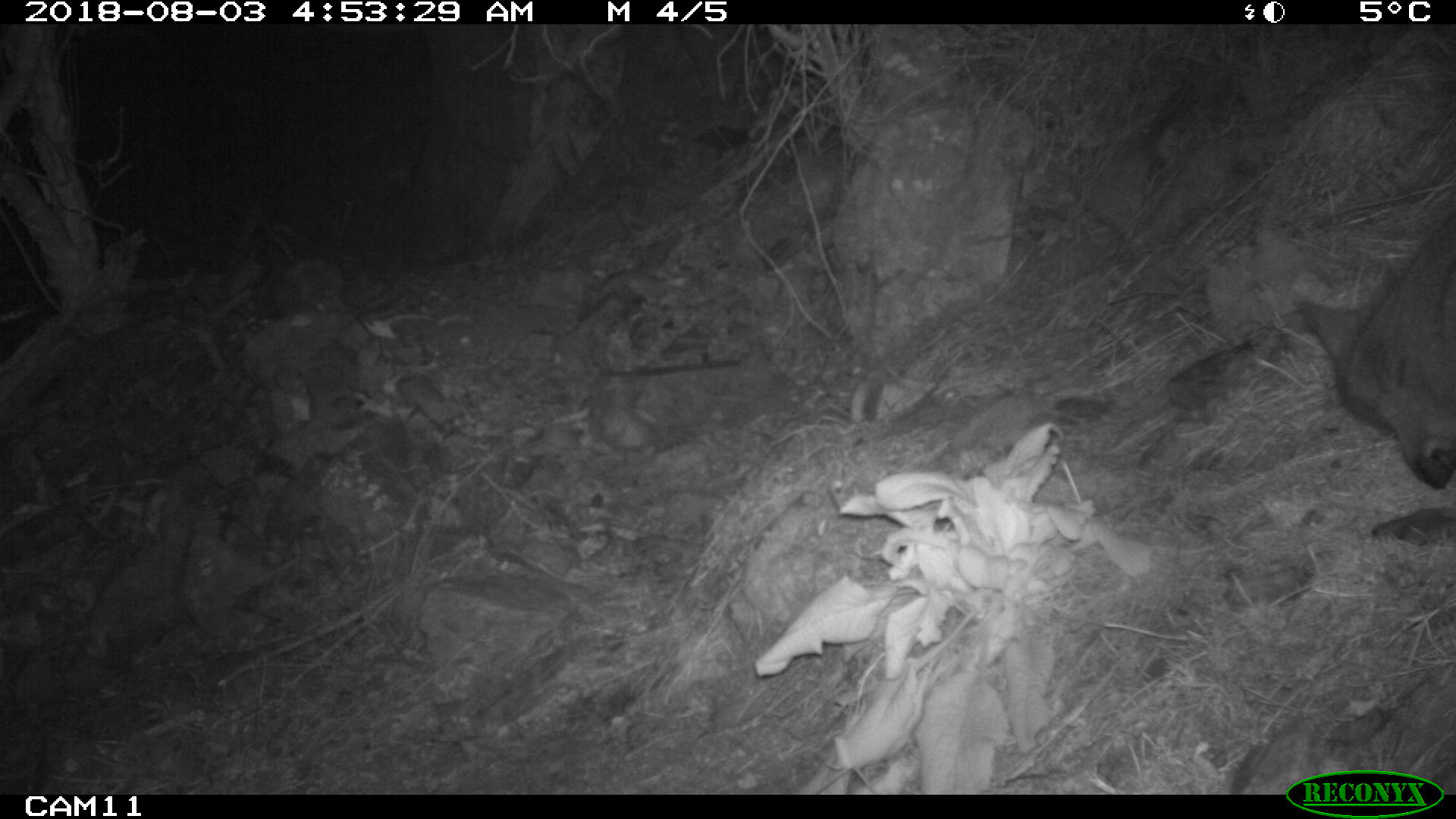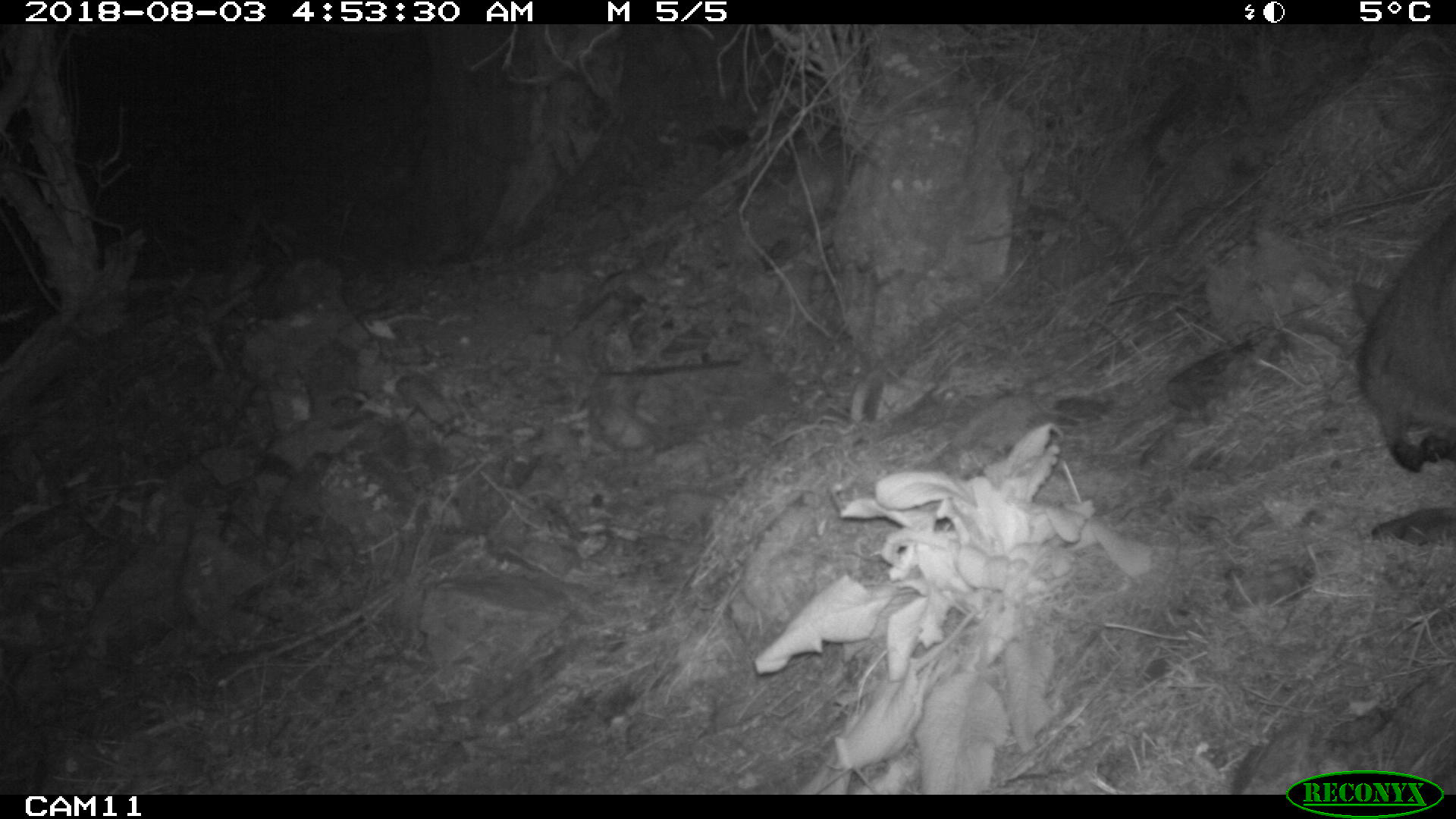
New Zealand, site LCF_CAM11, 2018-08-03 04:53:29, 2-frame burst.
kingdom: Animalia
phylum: Chordata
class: Mammalia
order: Diprotodontia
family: Macropodidae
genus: Notamacropus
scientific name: Notamacropus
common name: wallaby